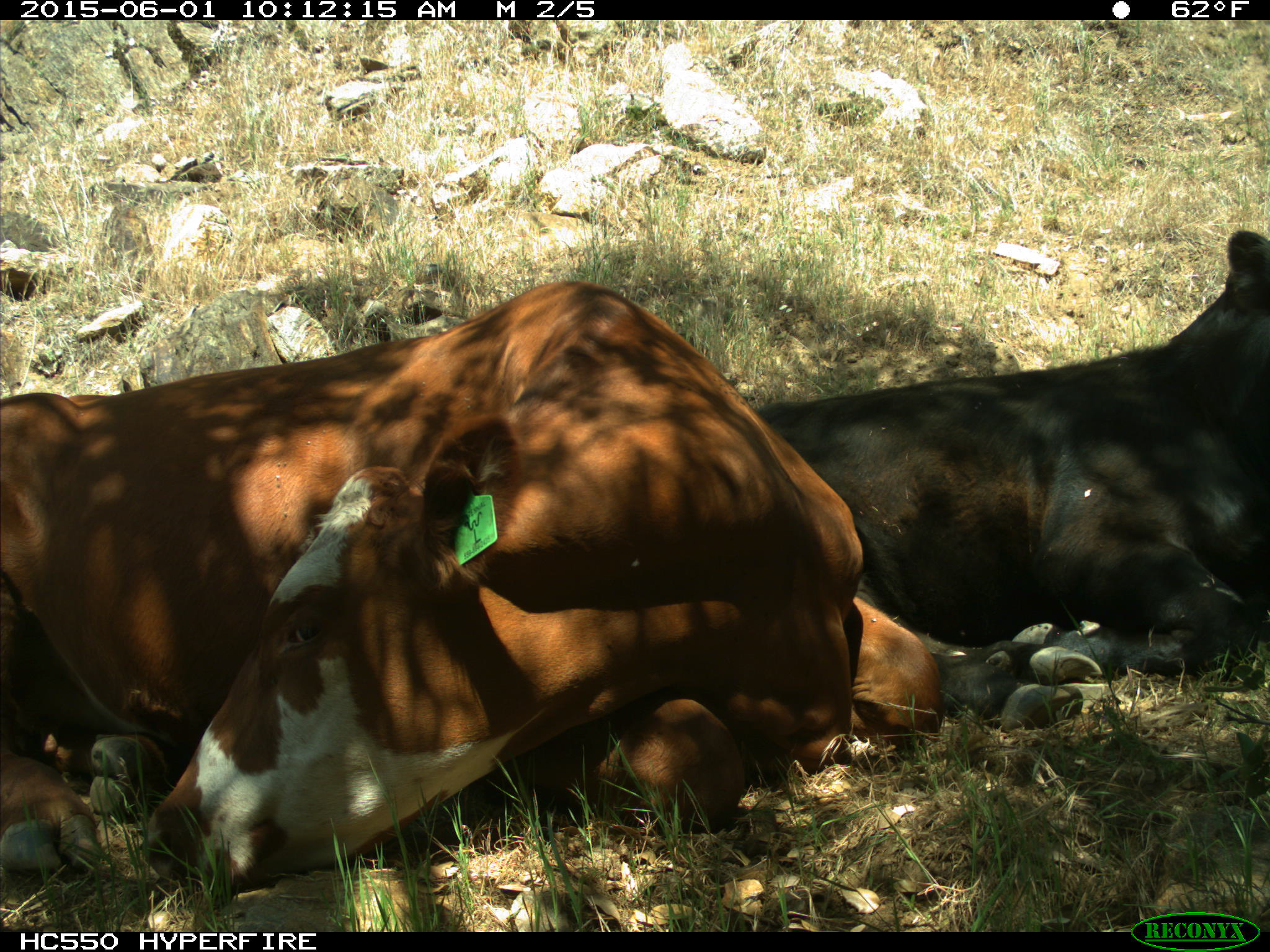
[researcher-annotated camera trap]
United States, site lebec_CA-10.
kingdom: Animalia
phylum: Chordata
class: Mammalia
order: Artiodactyla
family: Bovidae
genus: Bos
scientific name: Bos taurus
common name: domestic cow